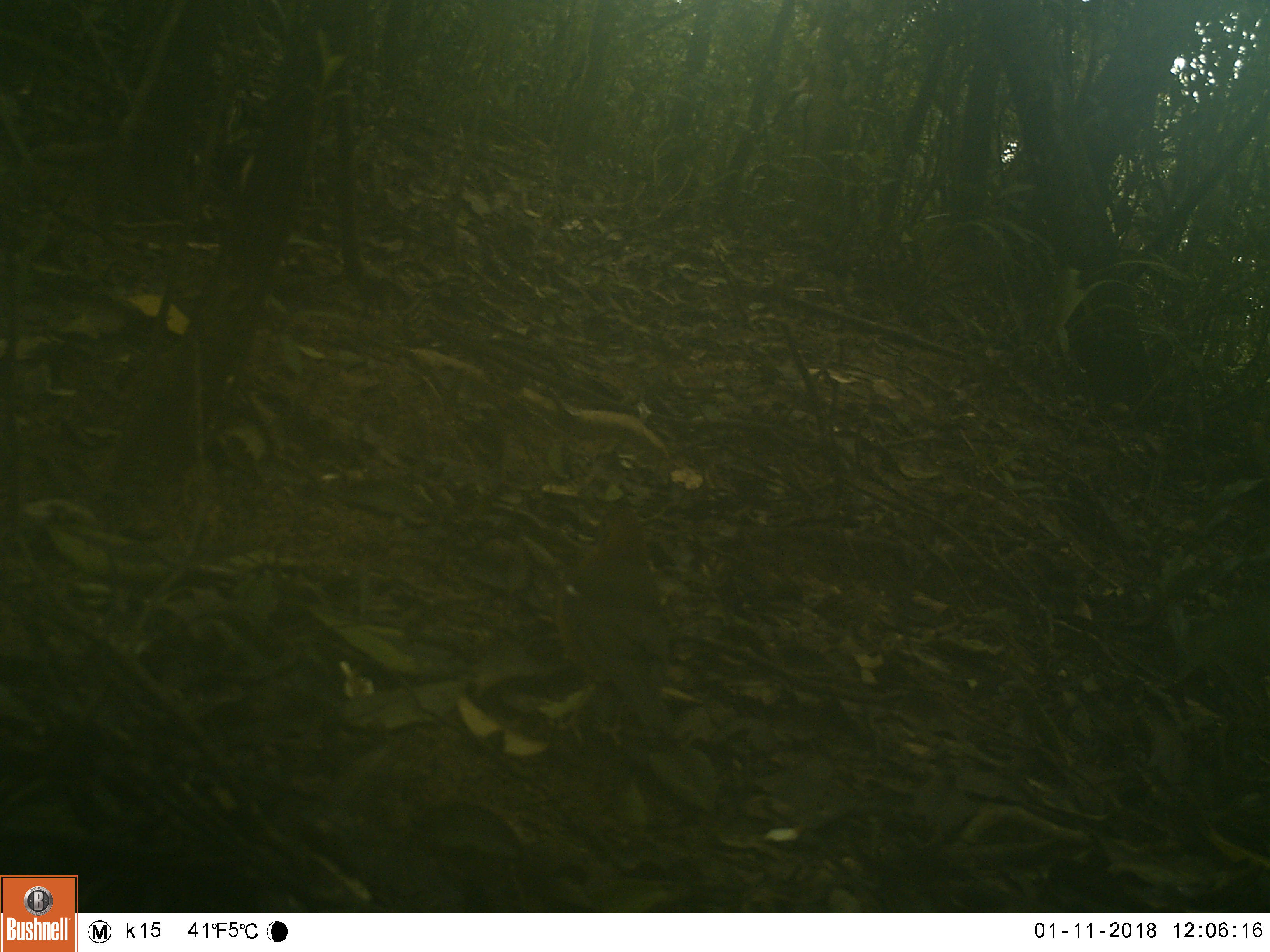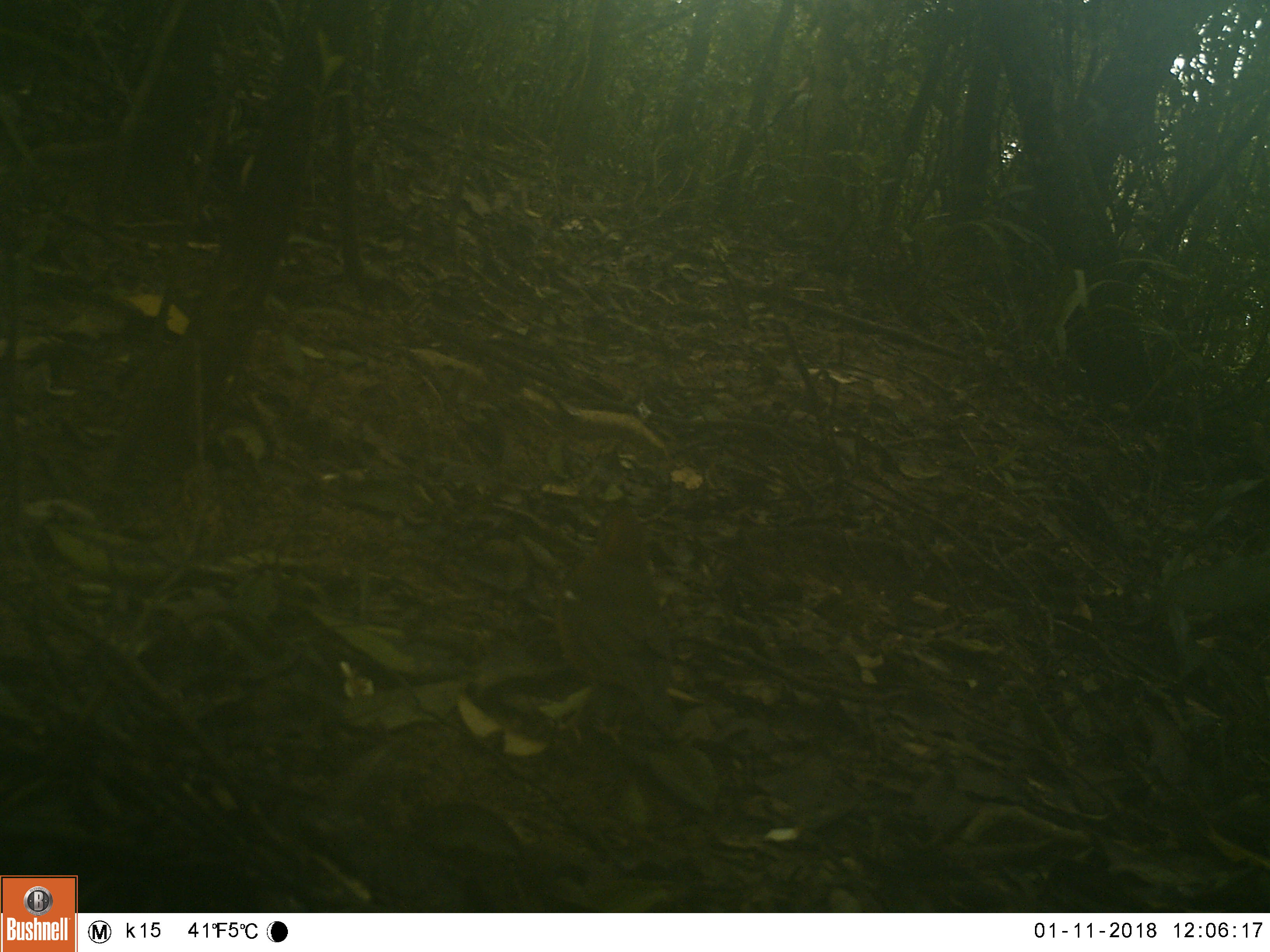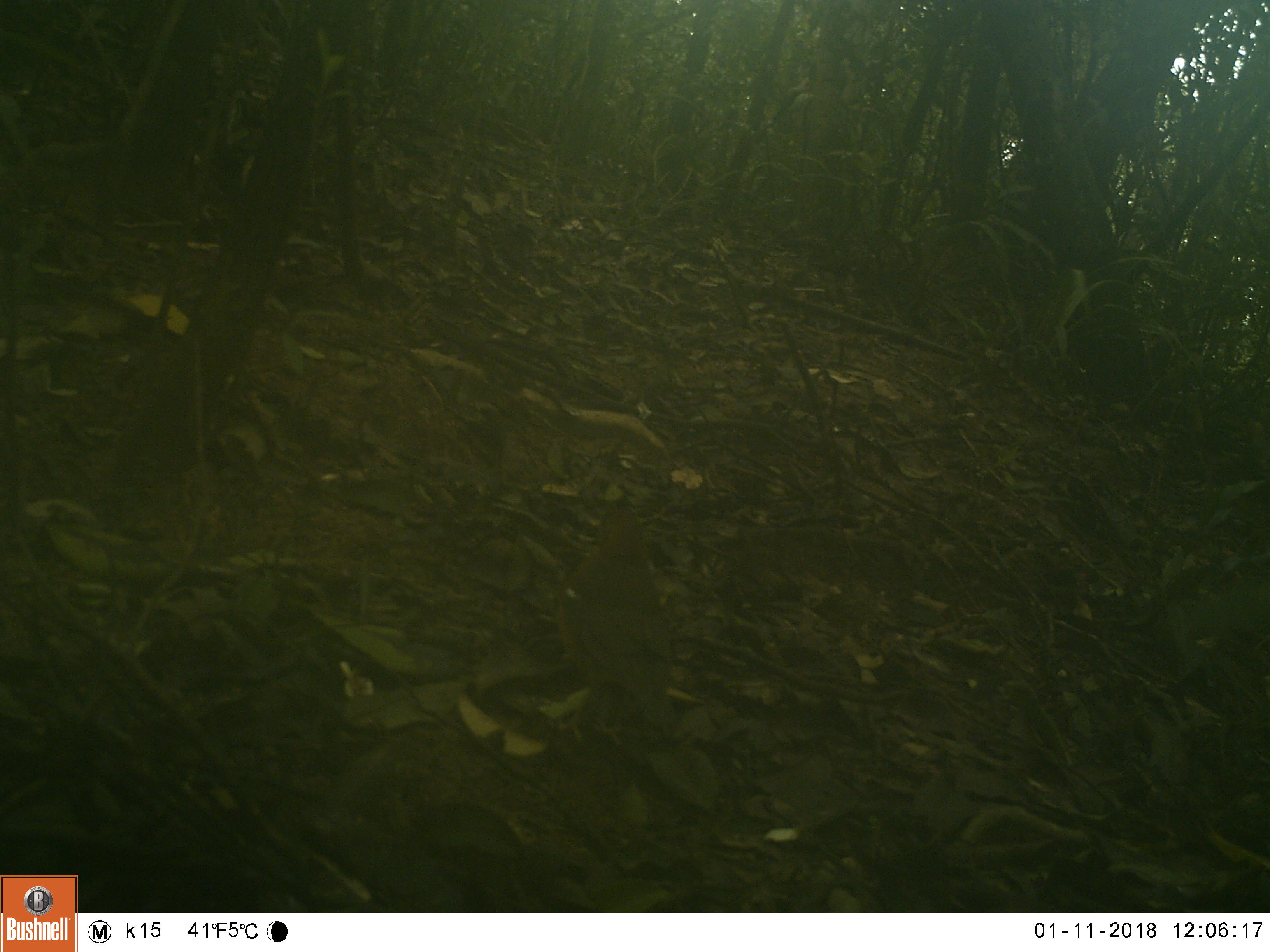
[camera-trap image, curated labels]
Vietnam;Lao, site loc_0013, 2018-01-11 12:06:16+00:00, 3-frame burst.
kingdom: Animalia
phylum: Chordata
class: Aves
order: Passeriformes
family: Turdidae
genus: Geokichla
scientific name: Geokichla citrina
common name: orange-headed thrush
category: orange headed thrush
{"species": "orange headed thrush (orange-headed thrush) (Geokichla citrina)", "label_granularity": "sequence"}